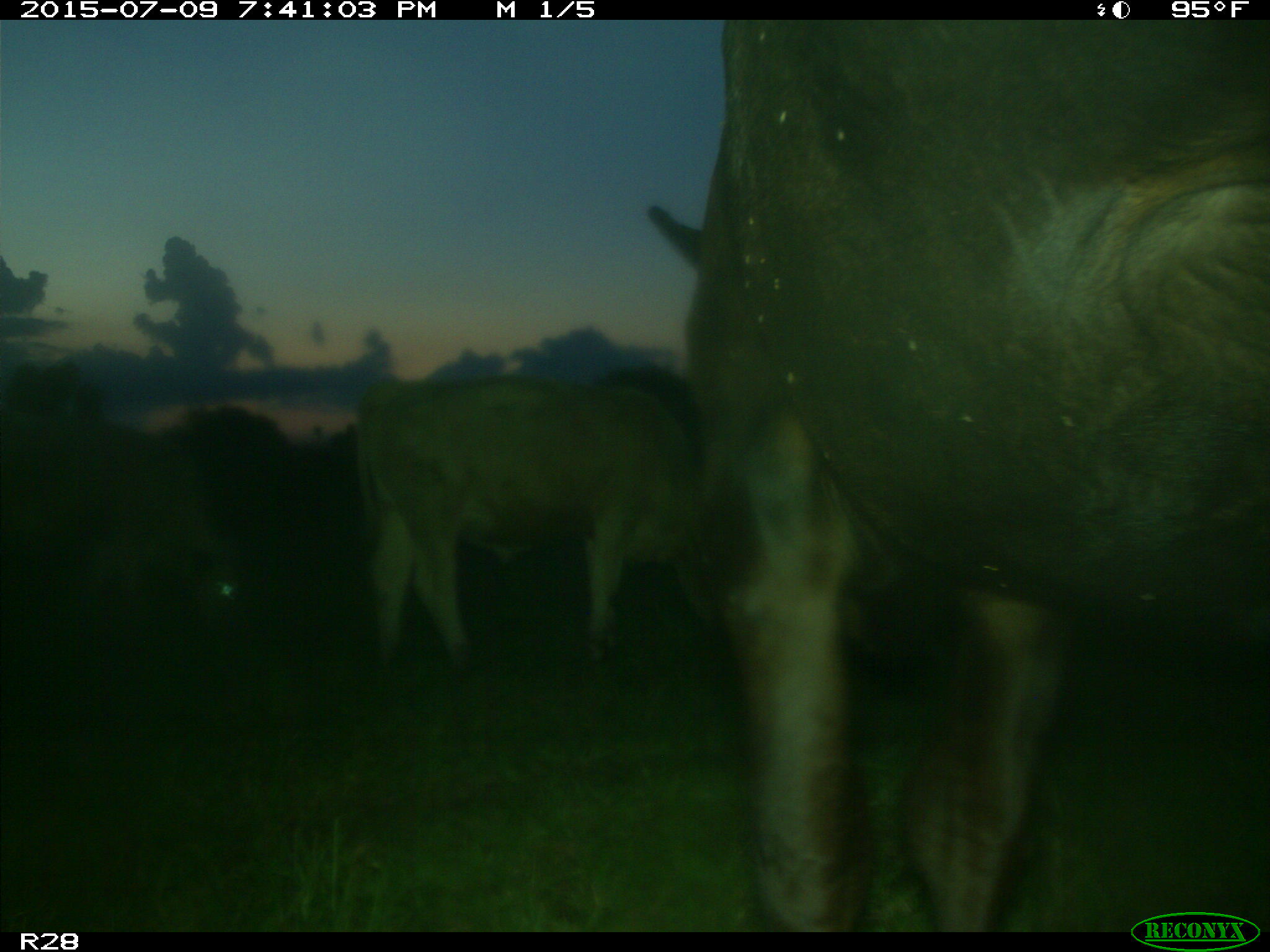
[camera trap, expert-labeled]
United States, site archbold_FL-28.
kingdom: Animalia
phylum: Chordata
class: Mammalia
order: Artiodactyla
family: Bovidae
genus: Bos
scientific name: Bos taurus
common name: domestic cow